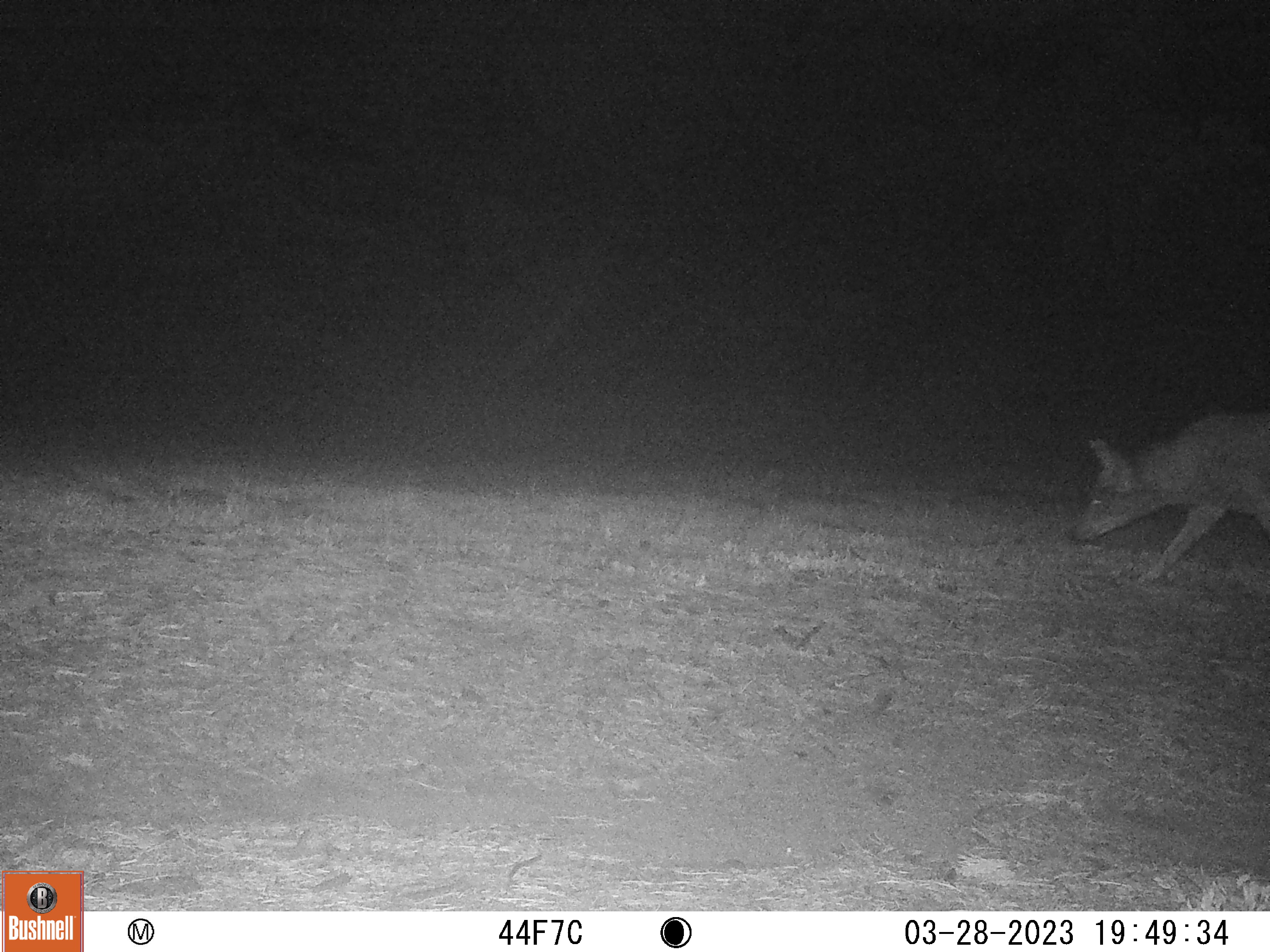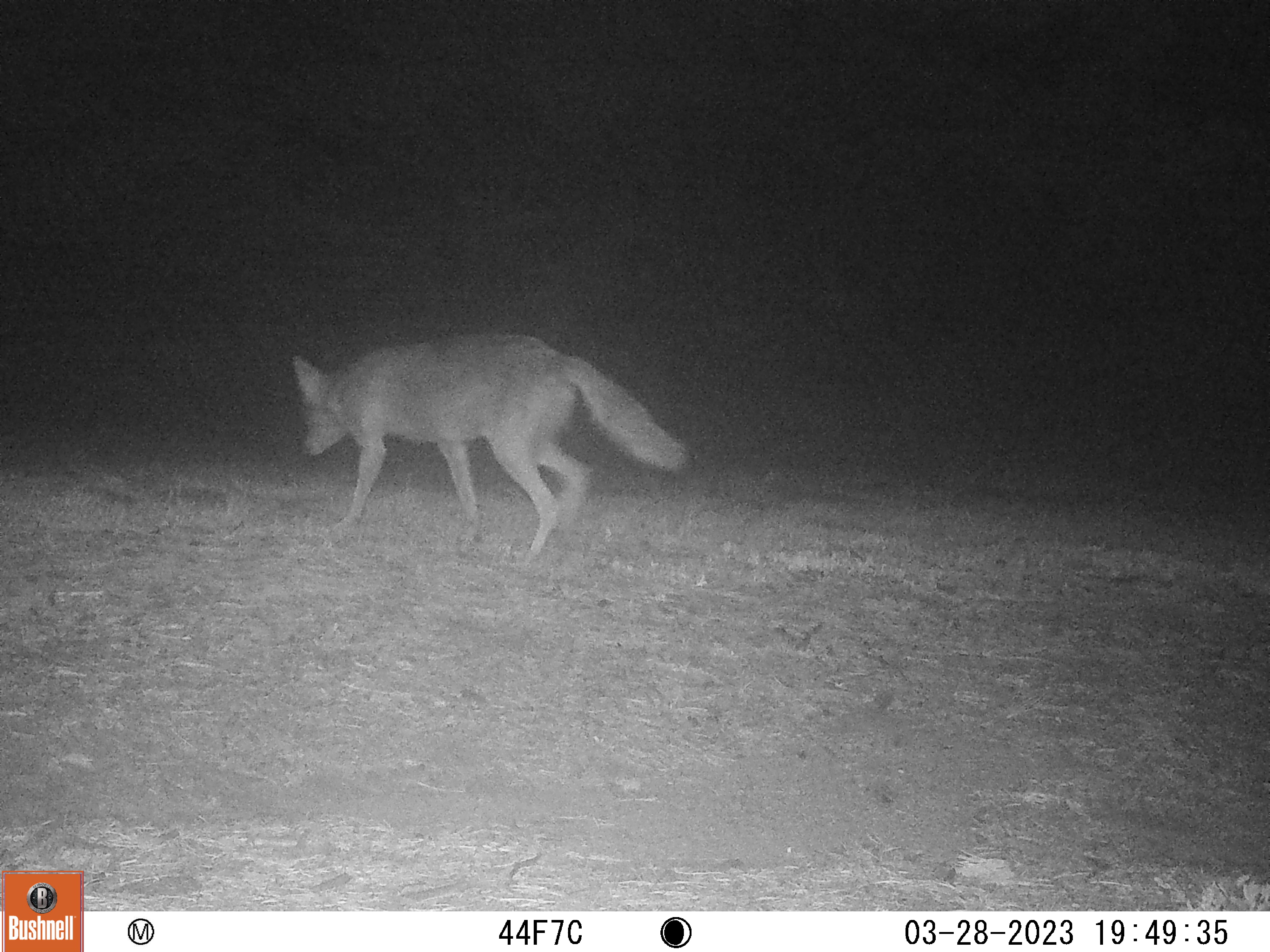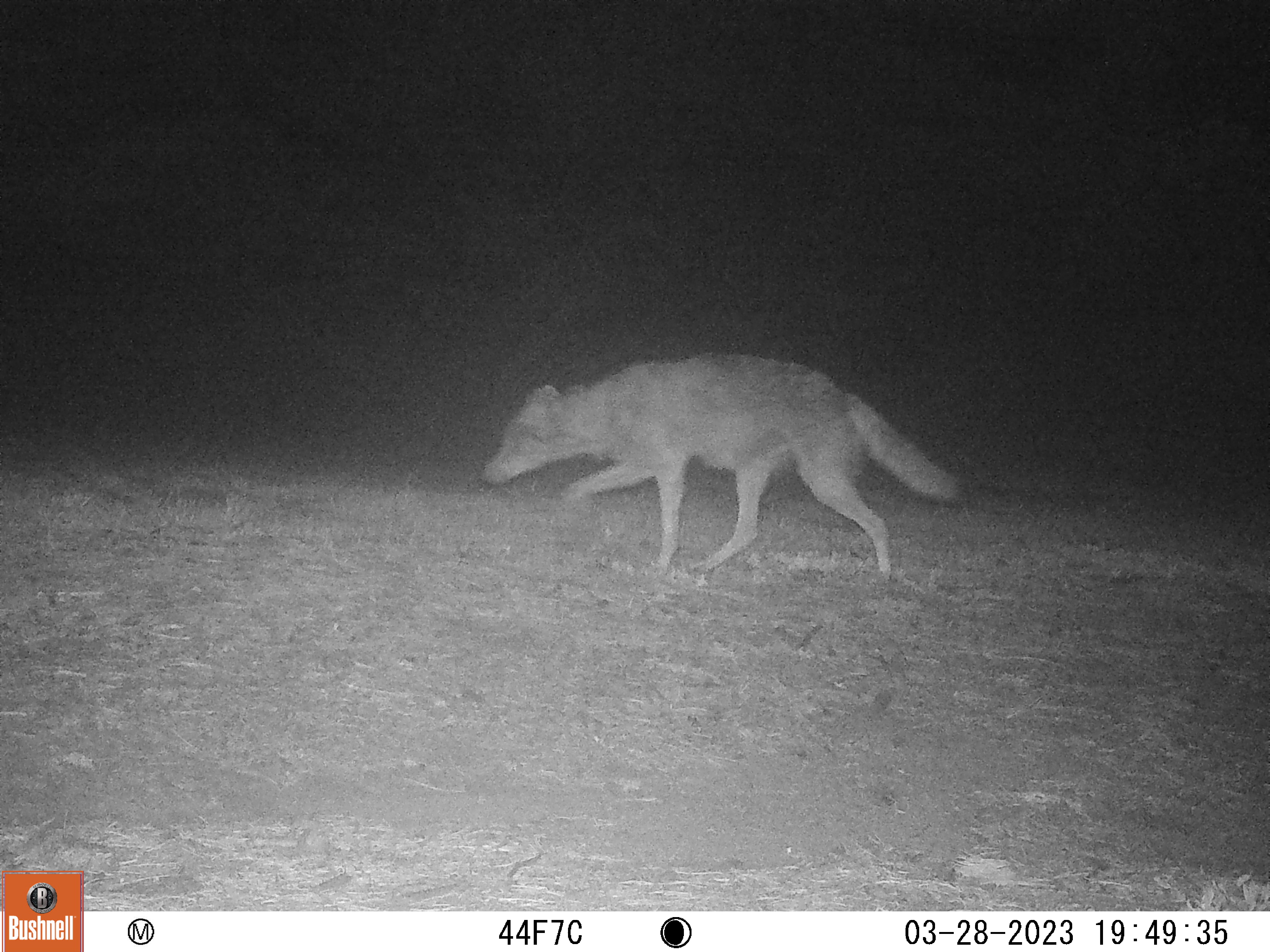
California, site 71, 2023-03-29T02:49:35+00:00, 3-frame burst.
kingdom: Animalia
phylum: Chordata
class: Mammalia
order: Carnivora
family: Canidae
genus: Canis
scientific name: Canis latrans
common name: coyote